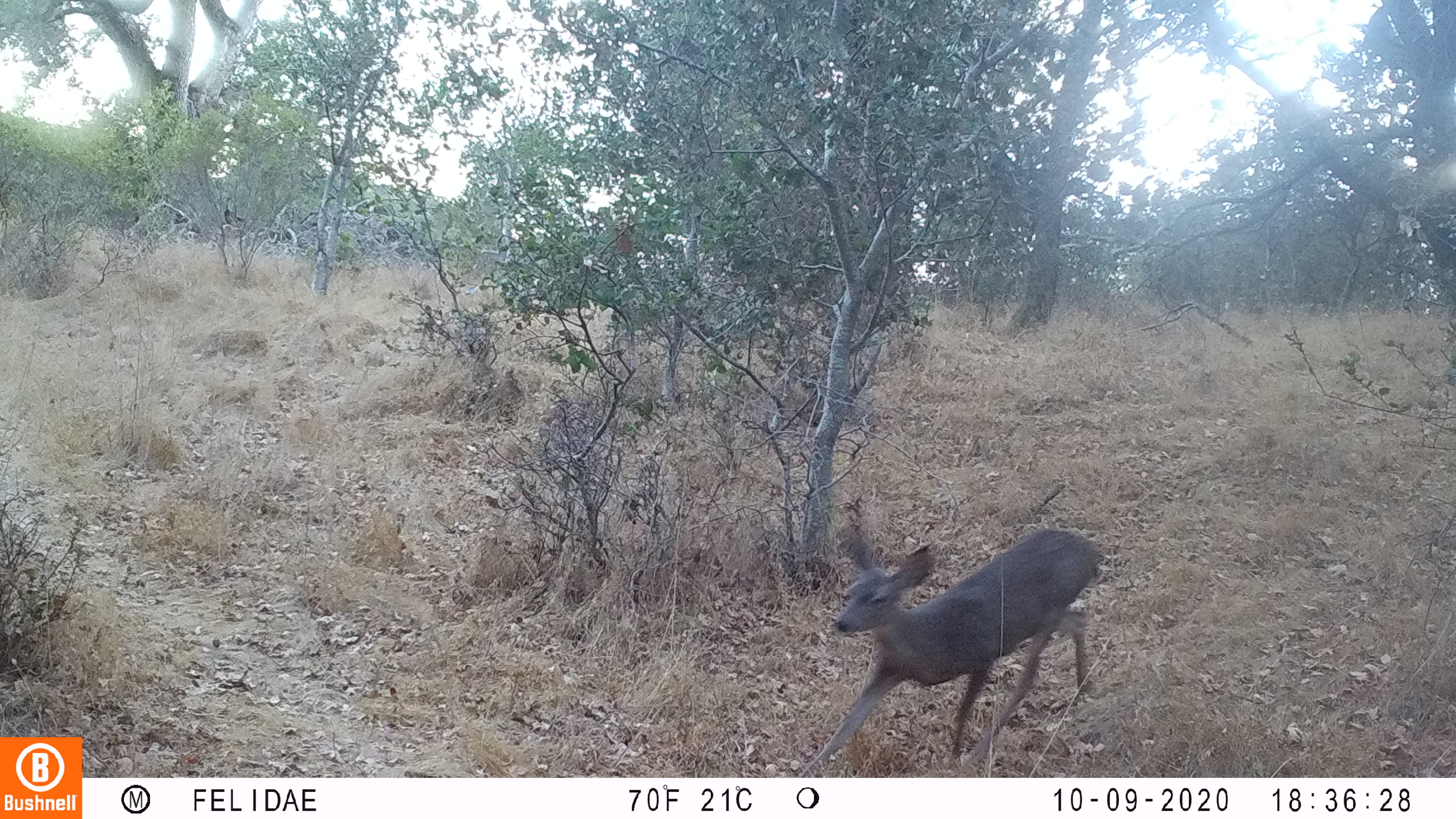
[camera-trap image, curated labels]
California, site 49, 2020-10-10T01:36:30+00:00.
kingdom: Animalia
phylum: Chordata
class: Mammalia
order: Artiodactyla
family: Cervidae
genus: Odocoileus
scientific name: Odocoileus hemionus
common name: mule deer